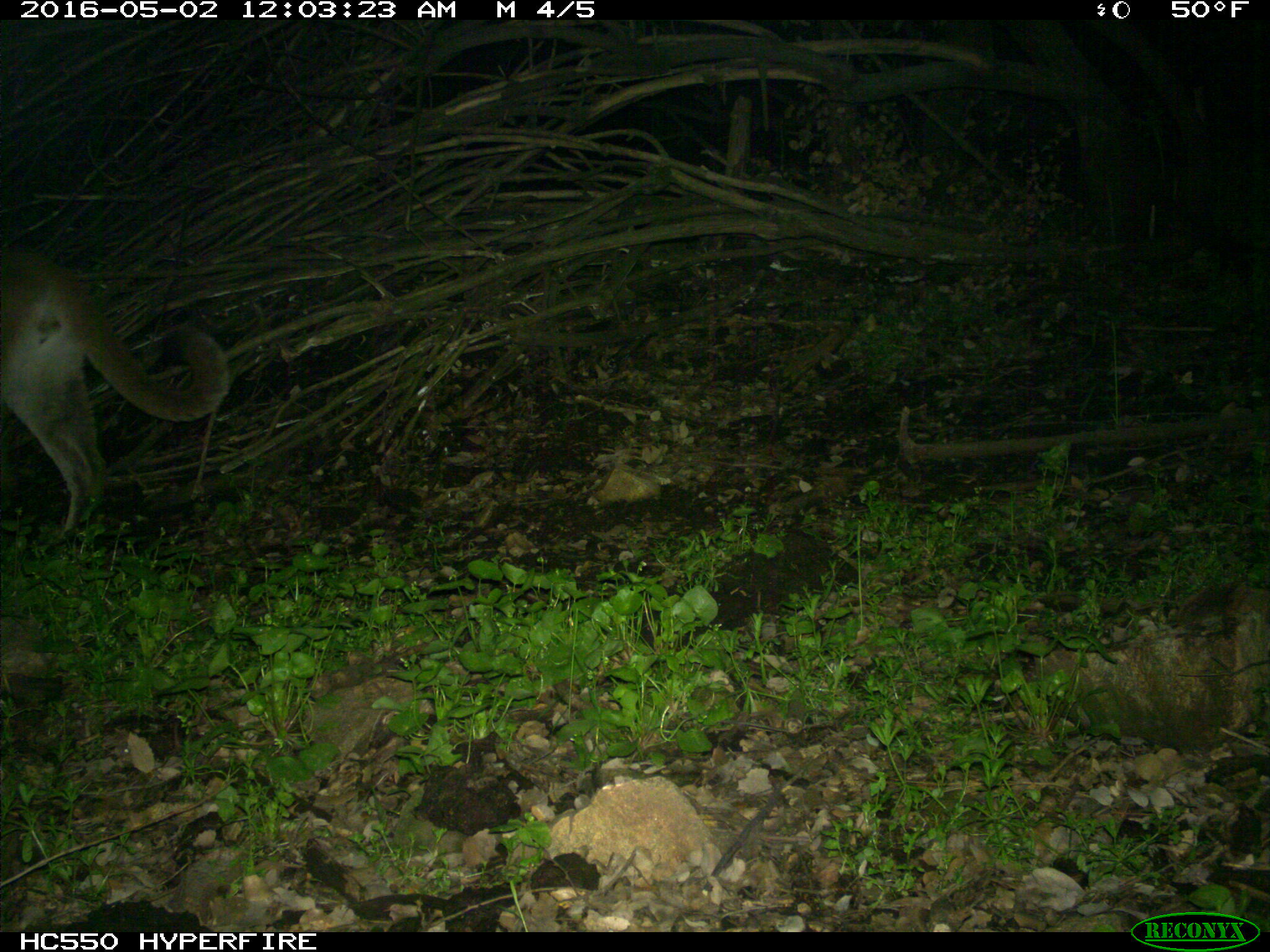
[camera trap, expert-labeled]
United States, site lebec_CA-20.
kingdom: Animalia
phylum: Chordata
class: Mammalia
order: Carnivora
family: Felidae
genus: Puma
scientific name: Puma concolor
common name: mountain lion